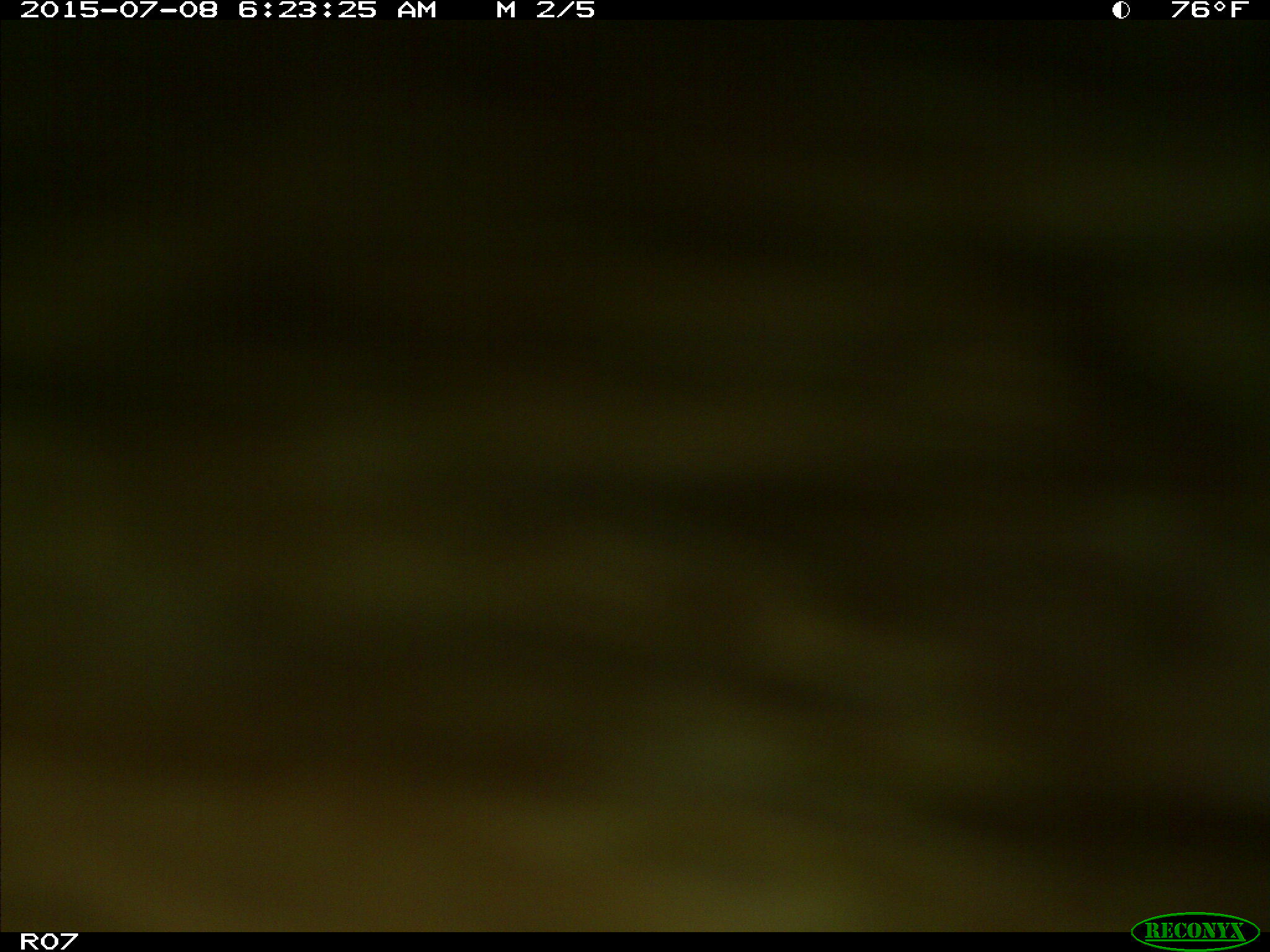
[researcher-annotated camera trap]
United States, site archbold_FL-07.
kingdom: Animalia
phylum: Chordata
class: Mammalia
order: Artiodactyla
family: Bovidae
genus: Bos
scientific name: Bos taurus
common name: domestic cow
Bos taurus (domestic cow).